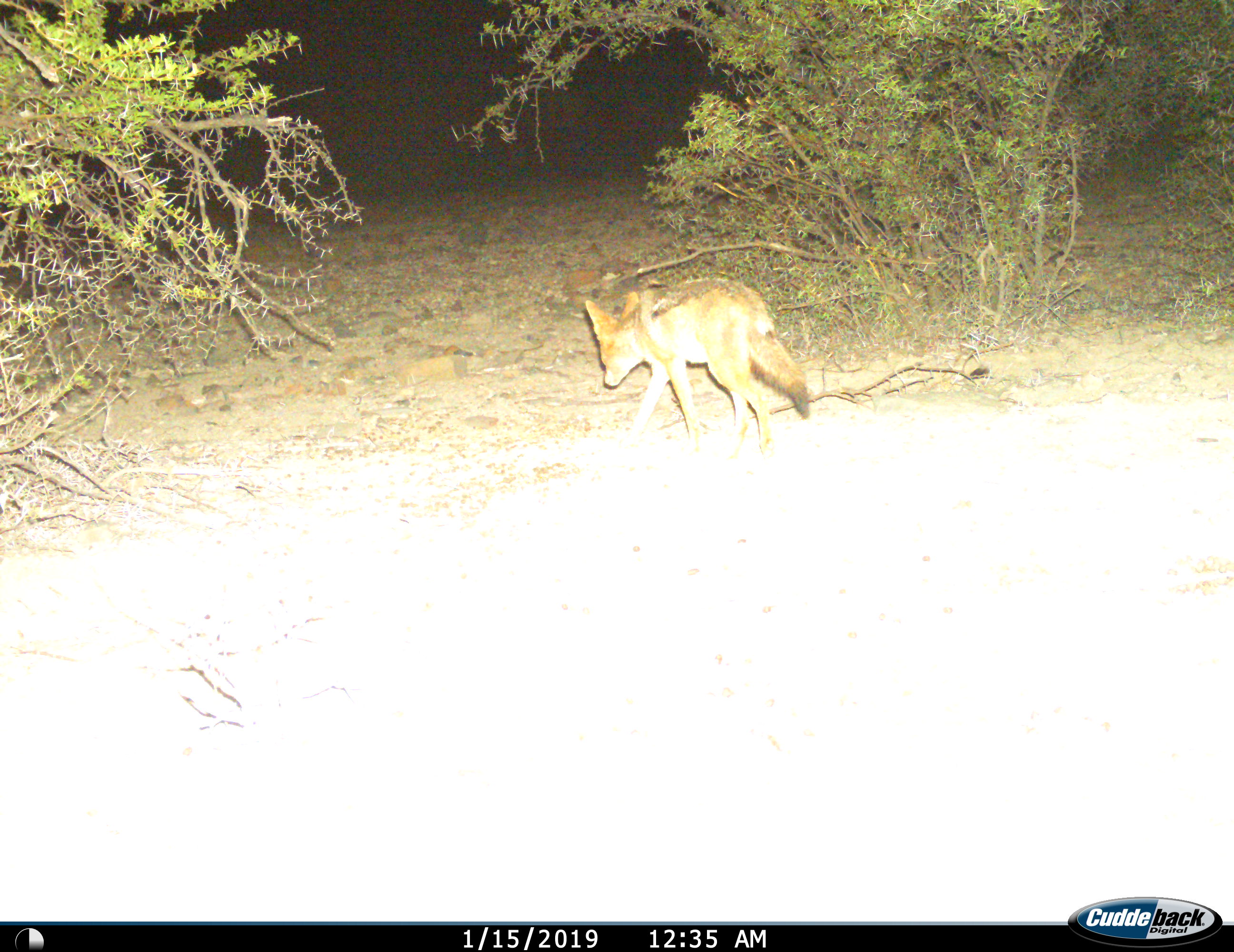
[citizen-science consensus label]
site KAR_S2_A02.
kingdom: Animalia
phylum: Chordata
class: Mammalia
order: Carnivora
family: Canidae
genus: Lupulella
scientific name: Lupulella mesomelas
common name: black-backed jackal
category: jackalblackbacked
Jackalblackbacked (black-backed jackal) (Lupulella mesomelas), count 1. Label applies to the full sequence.